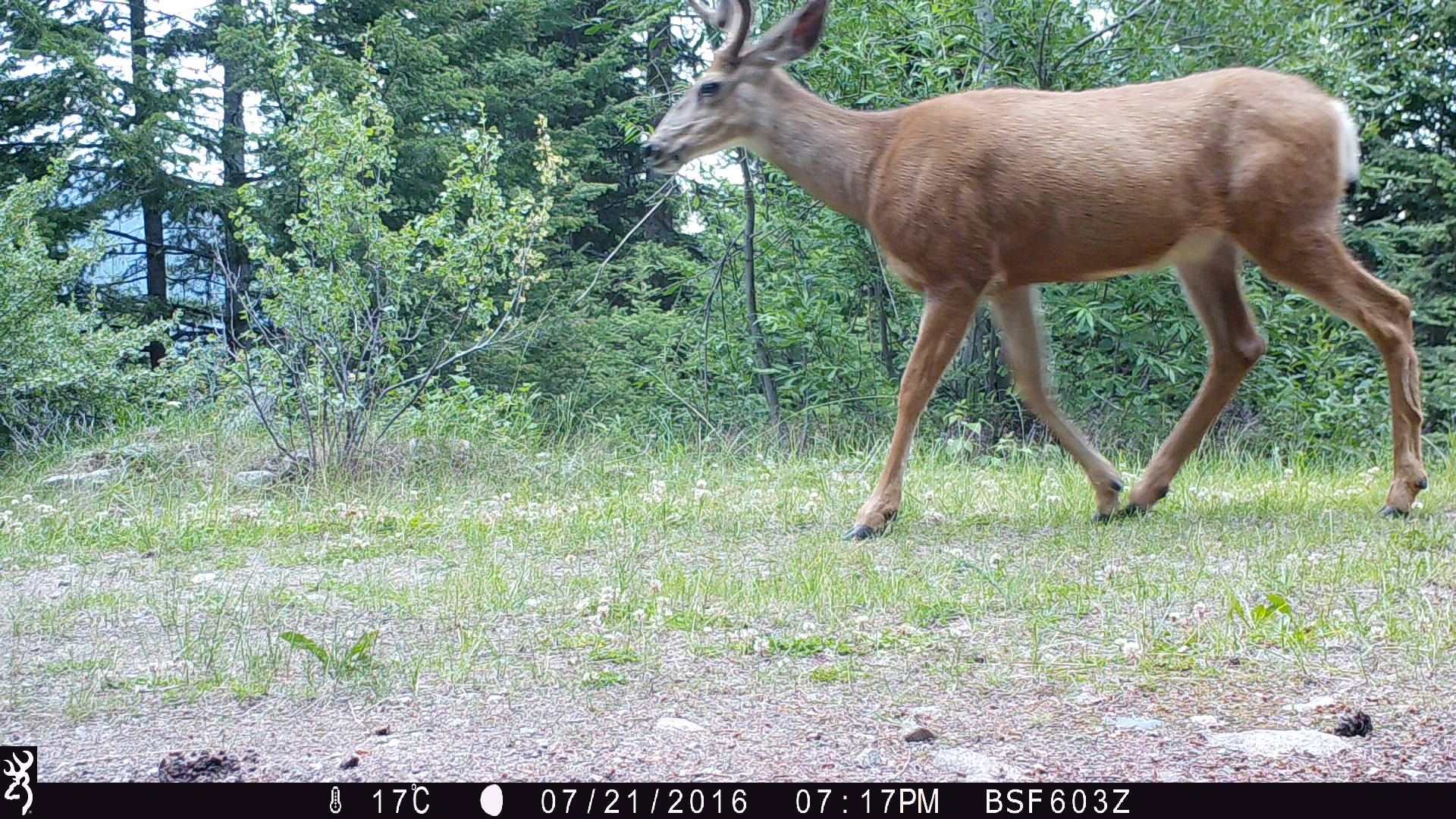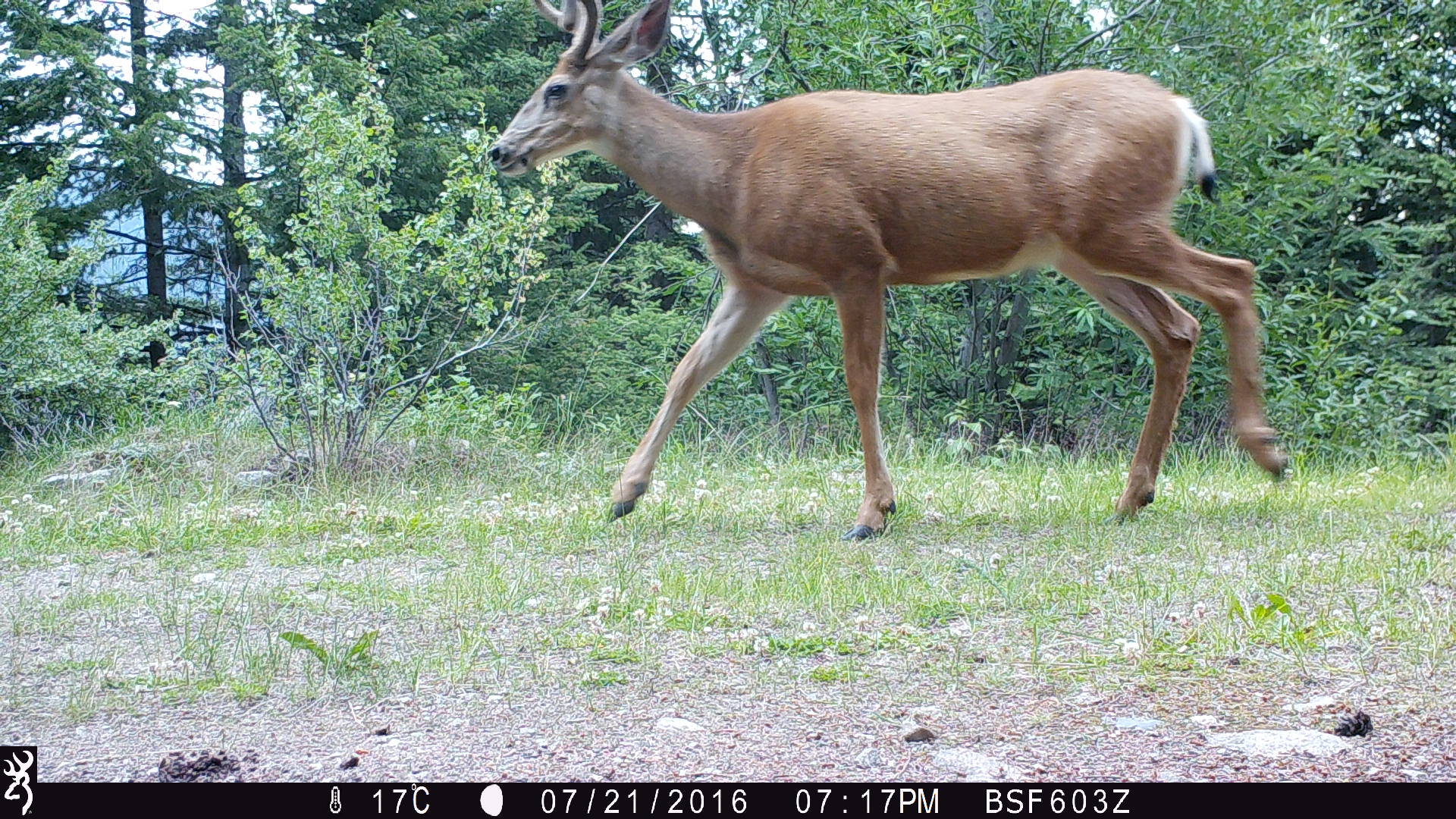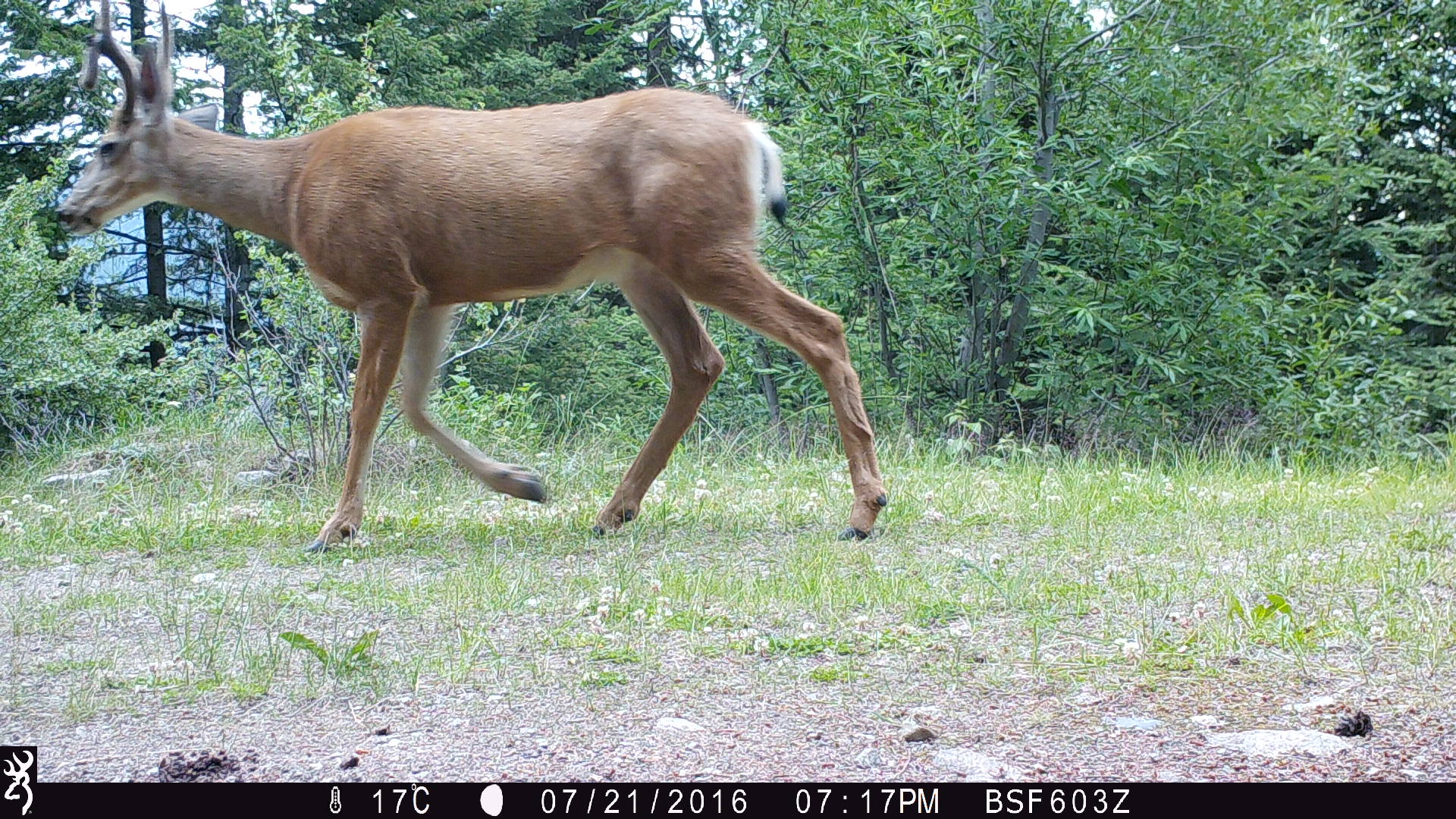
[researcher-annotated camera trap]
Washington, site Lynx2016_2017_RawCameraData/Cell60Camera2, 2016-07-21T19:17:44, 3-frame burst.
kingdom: Animalia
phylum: Chordata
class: Mammalia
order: Artiodactyla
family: Cervidae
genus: Odocoileus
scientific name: Odocoileus hemionus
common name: mule deer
Odocoileus hemionus (mule deer). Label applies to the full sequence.